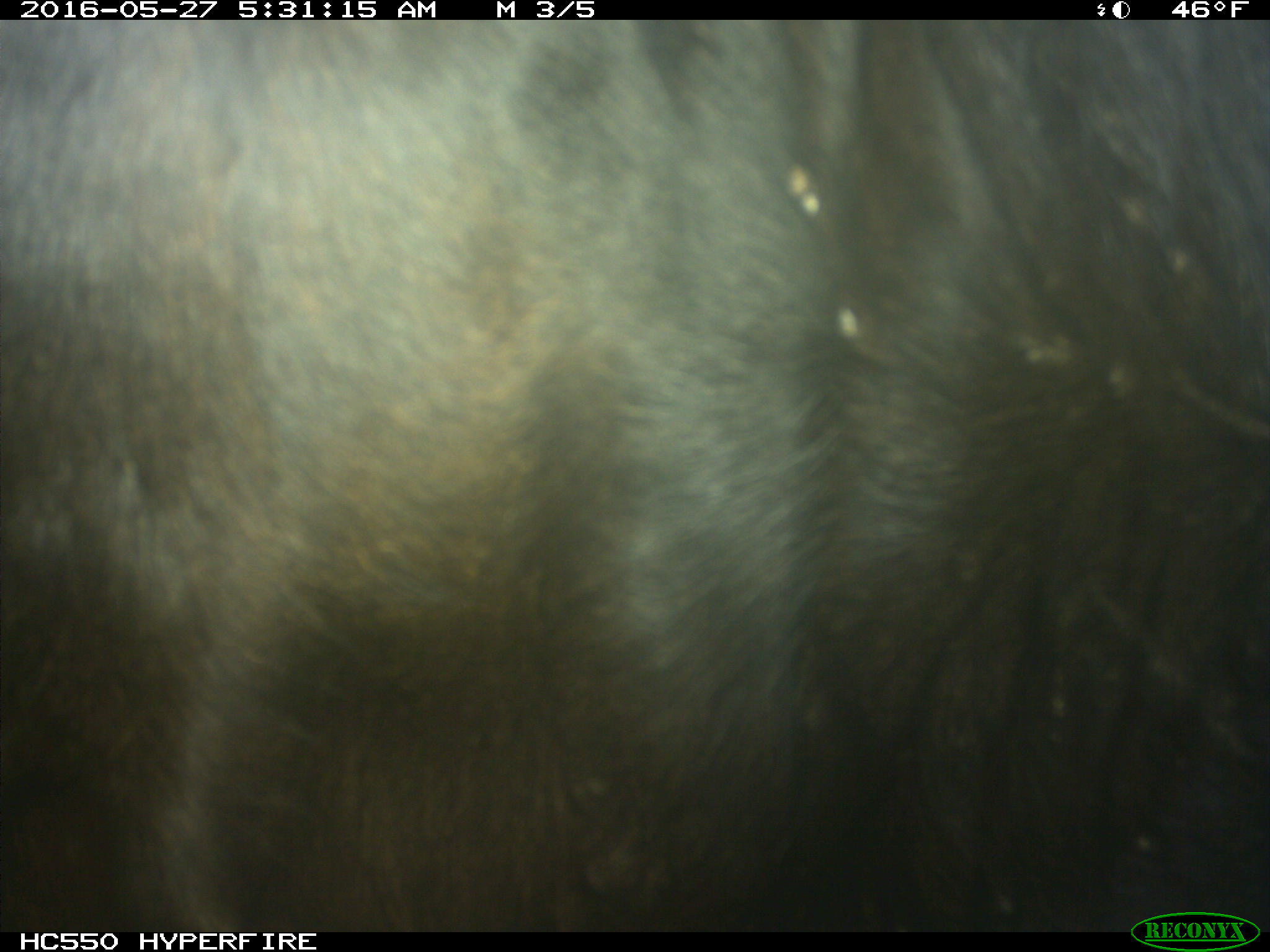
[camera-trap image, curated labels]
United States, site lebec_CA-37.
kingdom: Animalia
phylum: Chordata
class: Mammalia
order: Artiodactyla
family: Bovidae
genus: Bos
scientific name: Bos taurus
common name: domestic cow